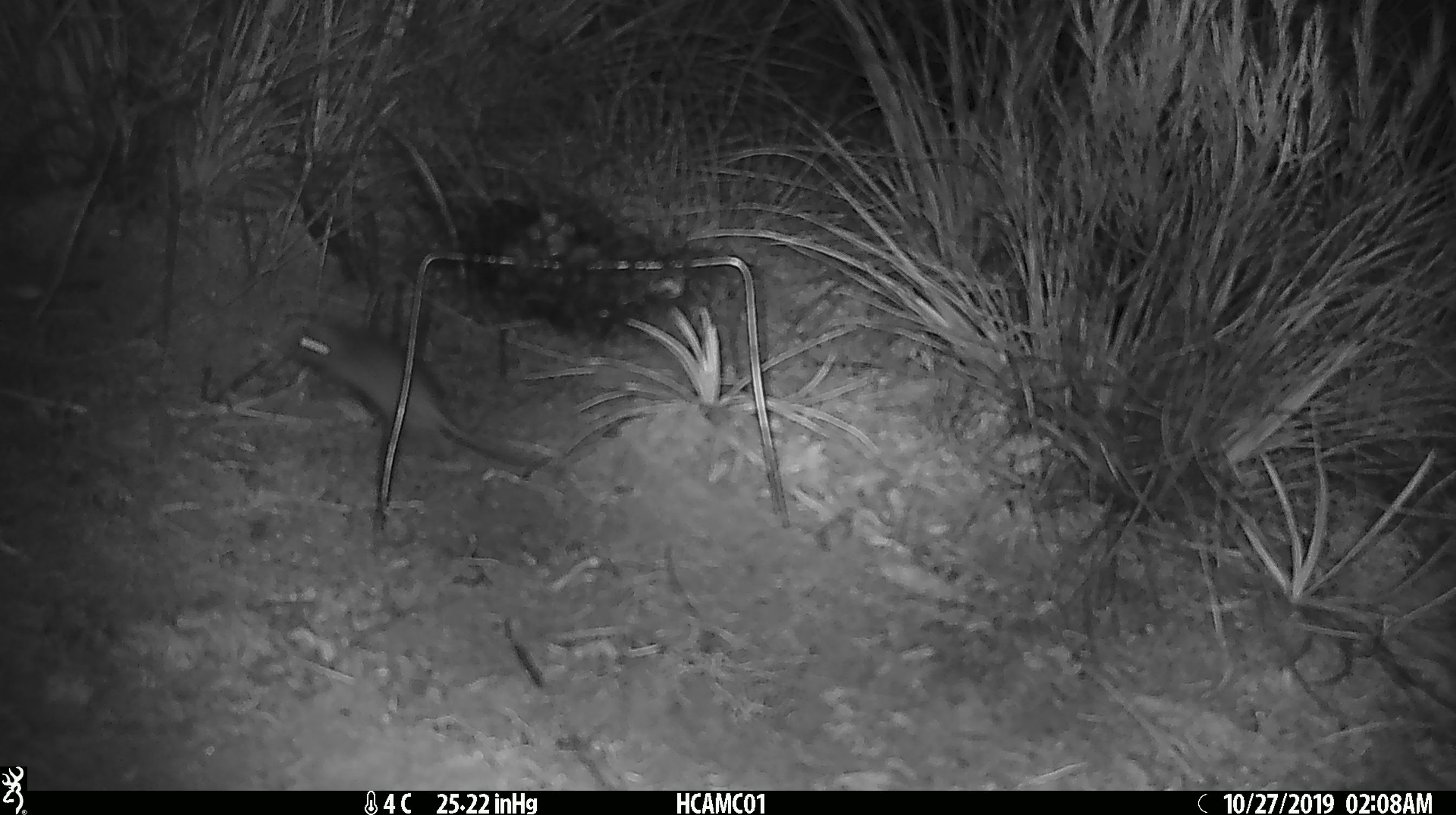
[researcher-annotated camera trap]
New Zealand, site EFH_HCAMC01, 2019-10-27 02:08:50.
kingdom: Animalia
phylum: Chordata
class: Mammalia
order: Rodentia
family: Muridae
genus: Mus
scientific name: Mus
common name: mouse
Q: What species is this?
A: Mouse (Mus).